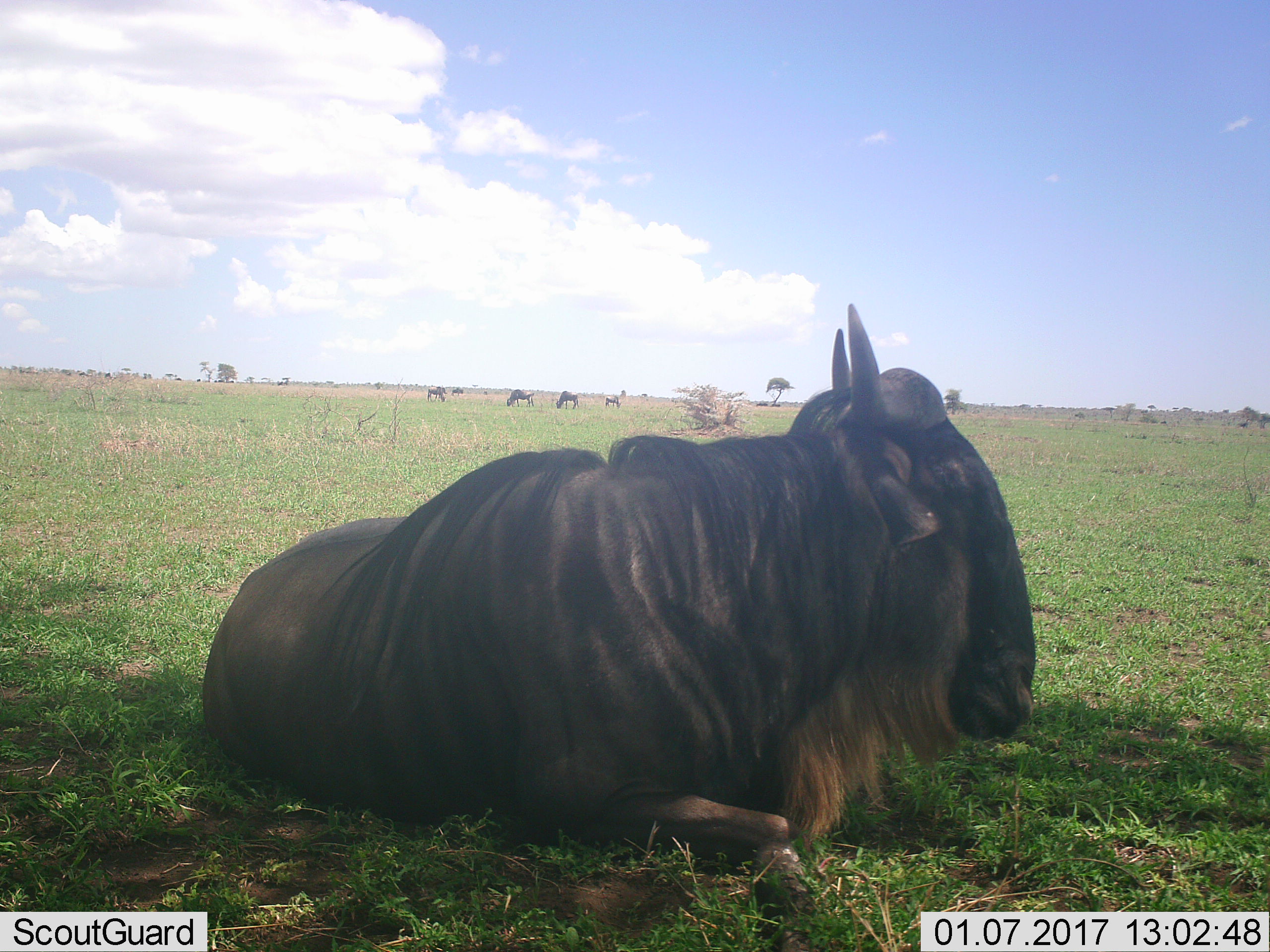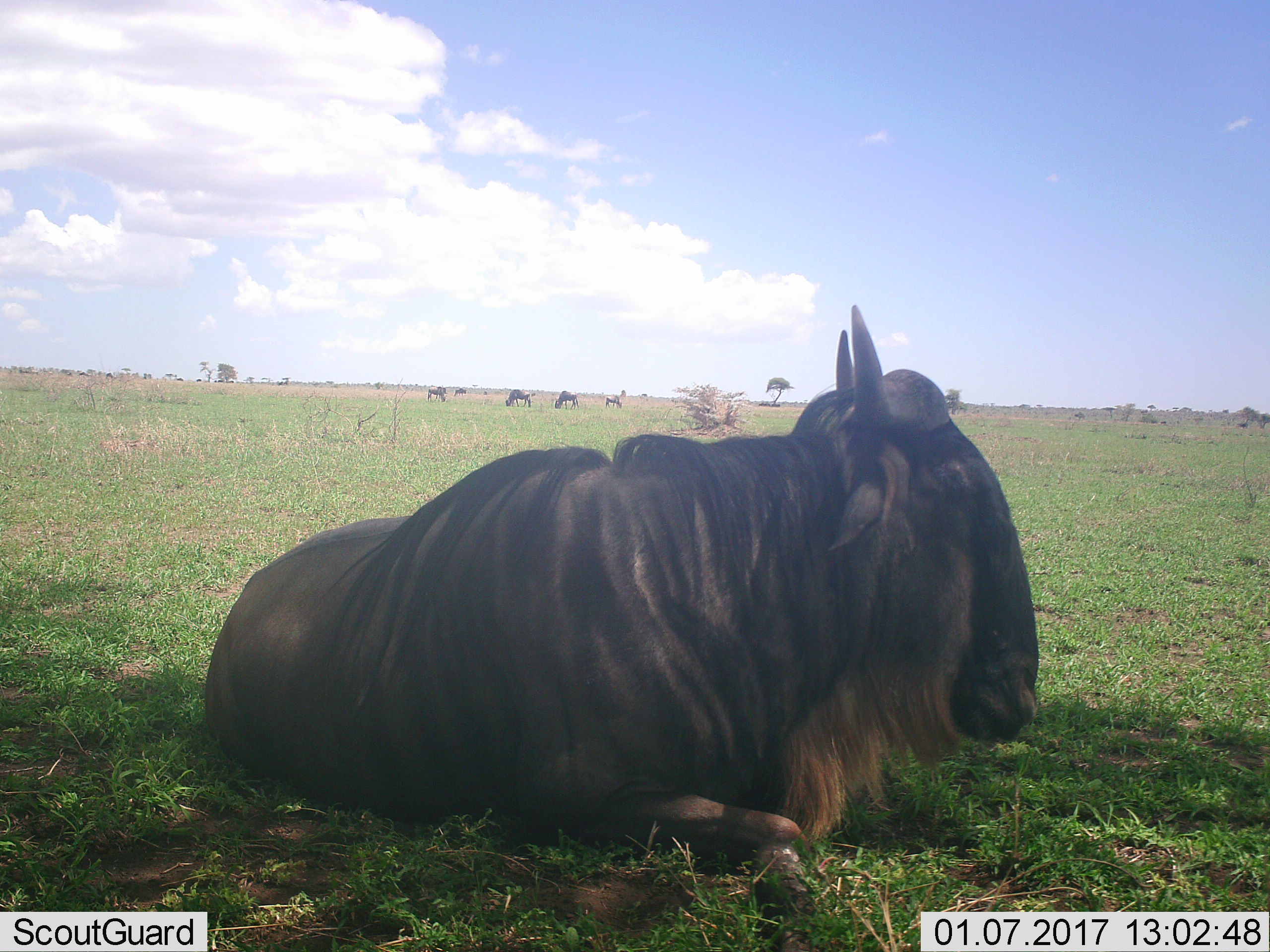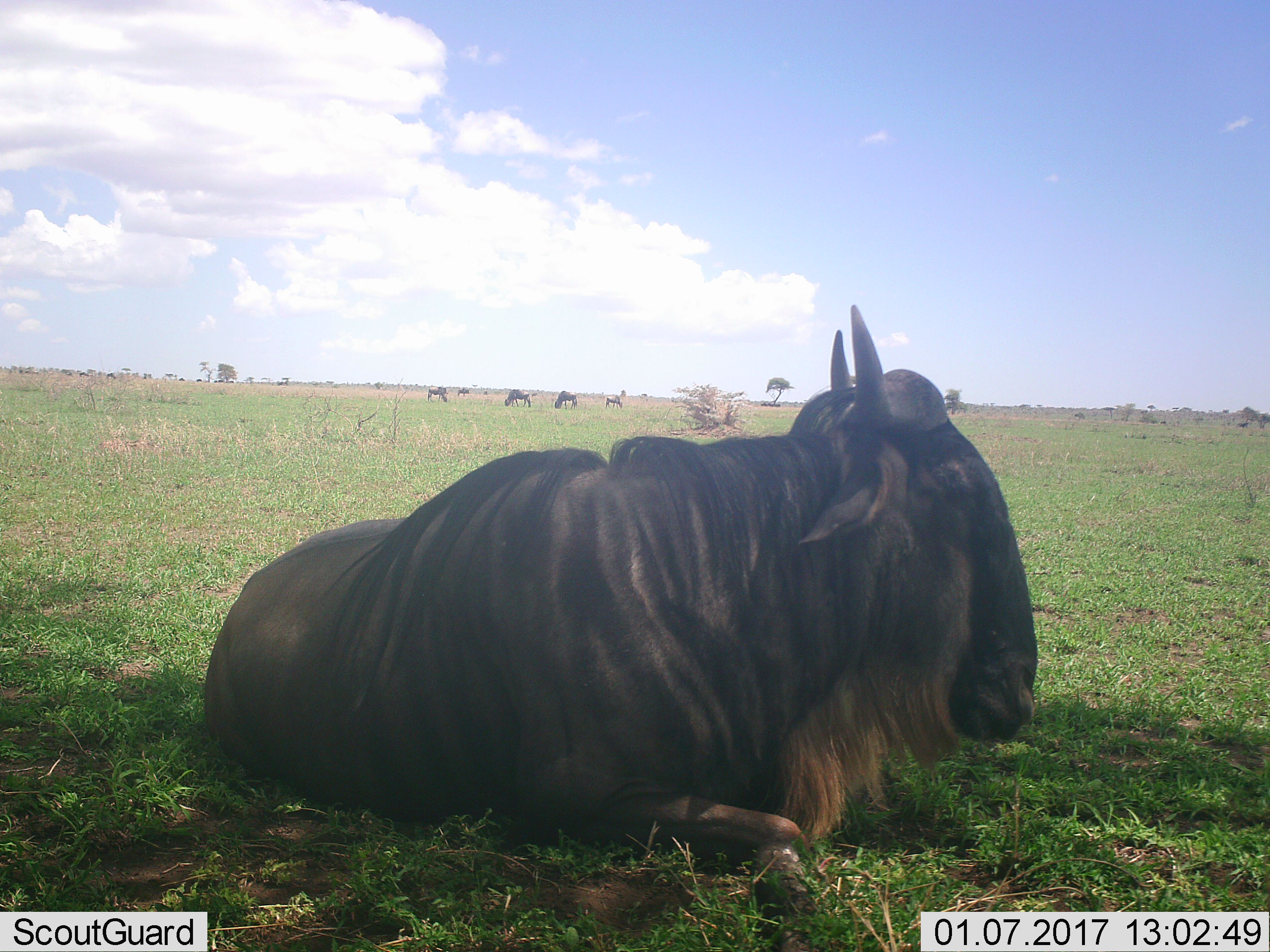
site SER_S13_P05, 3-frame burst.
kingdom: Animalia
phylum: Chordata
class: Mammalia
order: Artiodactyla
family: Bovidae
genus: Connochaetes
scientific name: Connochaetes taurinus taurinus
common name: blue wildebeest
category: wildebeestblue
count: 11-50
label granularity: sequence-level